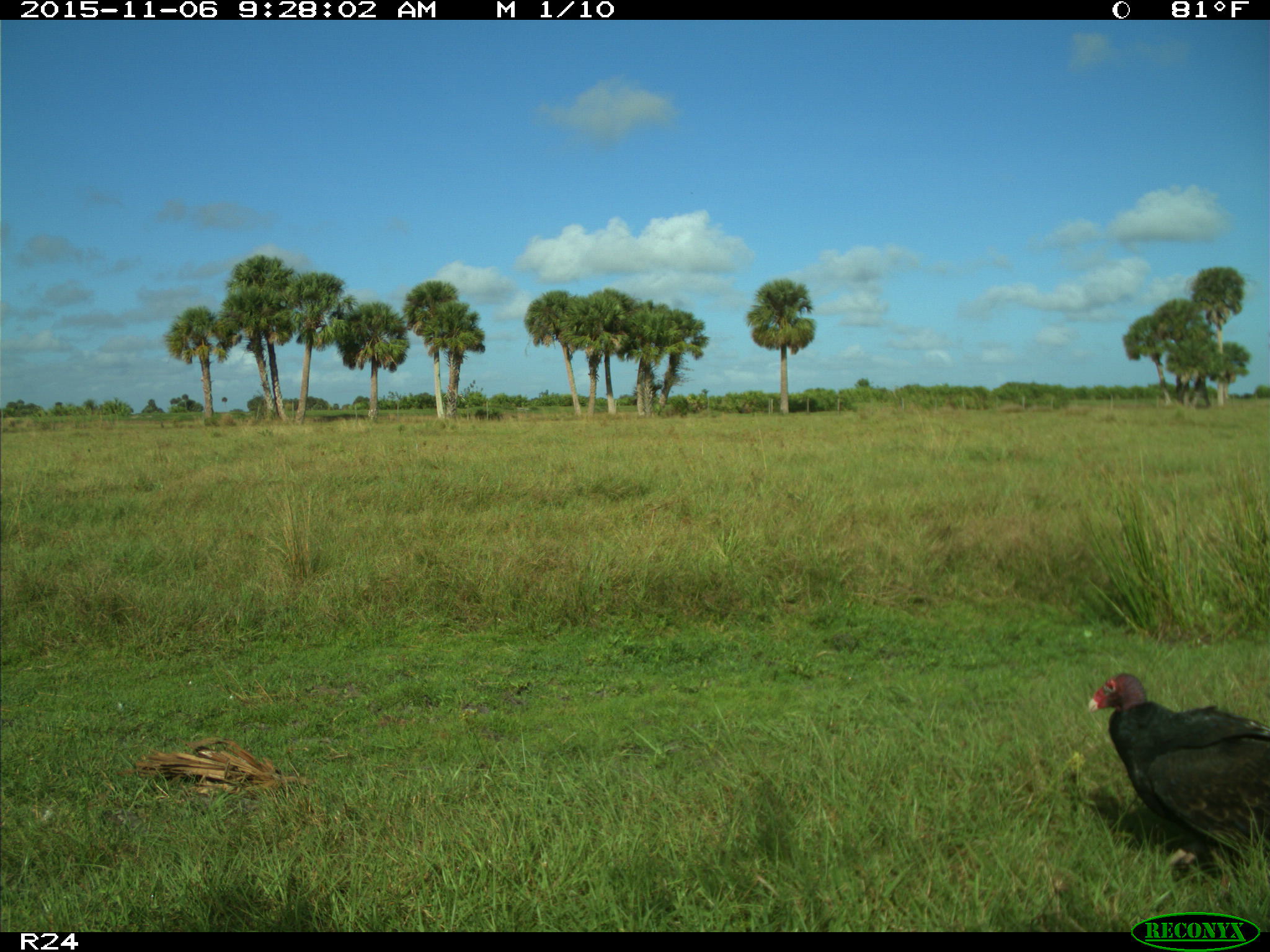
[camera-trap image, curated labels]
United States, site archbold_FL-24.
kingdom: Animalia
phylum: Chordata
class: Aves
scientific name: Aves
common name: birds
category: unidentified bird